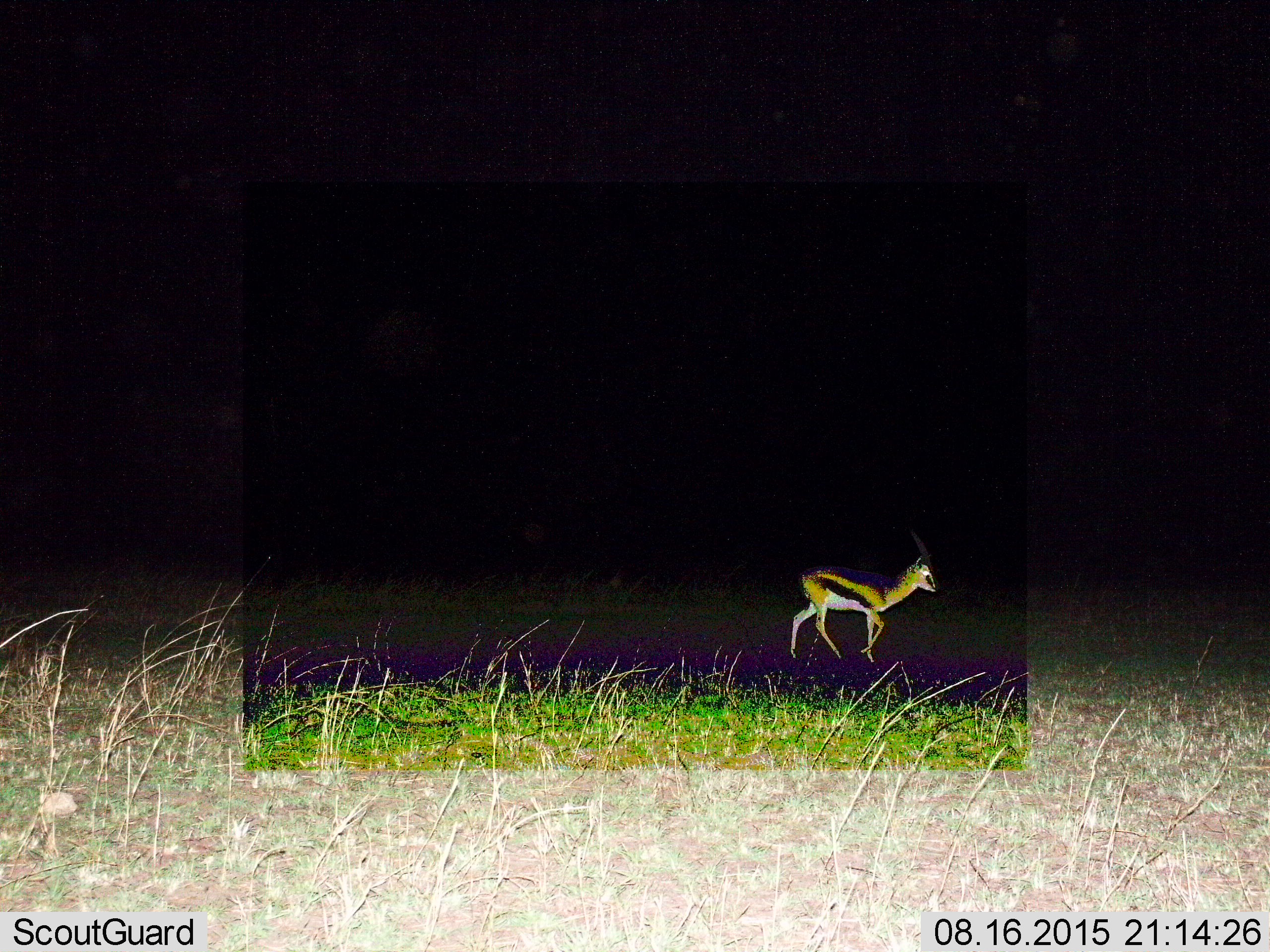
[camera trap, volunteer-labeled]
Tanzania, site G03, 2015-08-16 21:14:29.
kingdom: Animalia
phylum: Chordata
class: Mammalia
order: Artiodactyla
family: Bovidae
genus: Eudorcas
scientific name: Eudorcas thomsonii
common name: thomson's gazelle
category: gazellethomsons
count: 1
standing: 7%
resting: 0%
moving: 93%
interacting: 0%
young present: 7%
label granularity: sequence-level